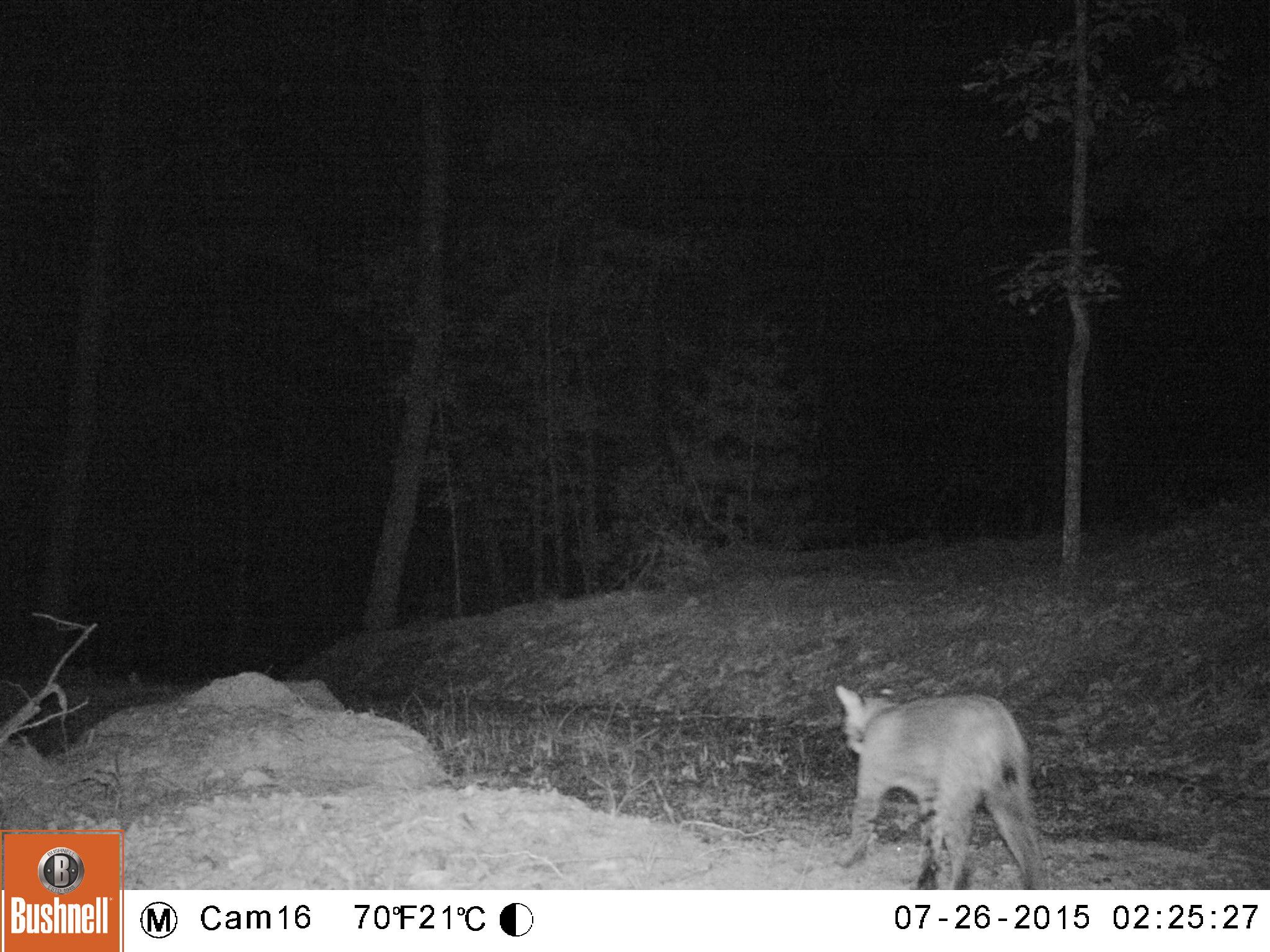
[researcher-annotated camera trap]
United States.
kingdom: Animalia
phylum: Chordata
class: Mammalia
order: Carnivora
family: Felidae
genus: Lynx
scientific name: Lynx rufus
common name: bobcat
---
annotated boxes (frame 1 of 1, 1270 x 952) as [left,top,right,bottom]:
Bobcat: [814,678,1047,886]